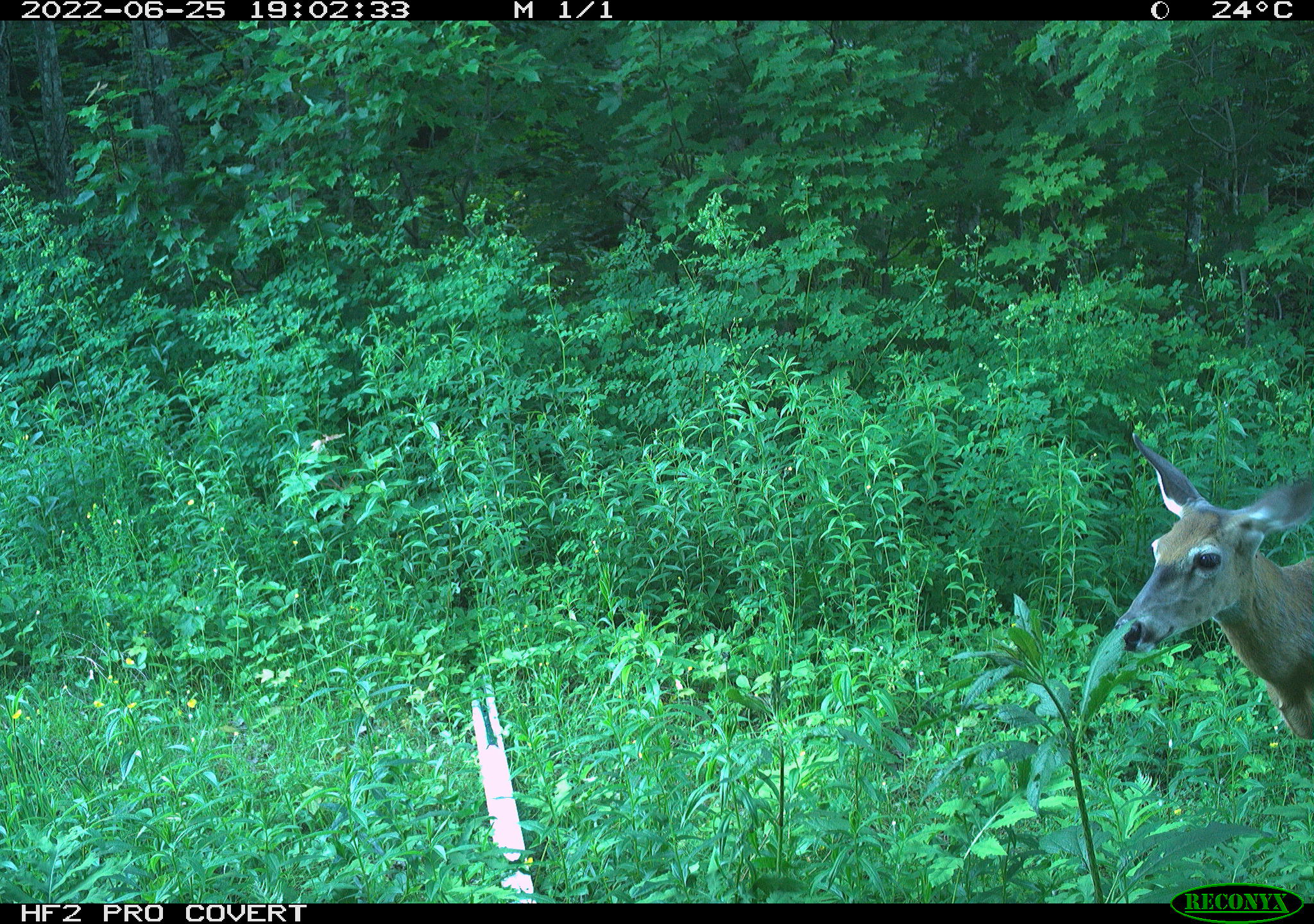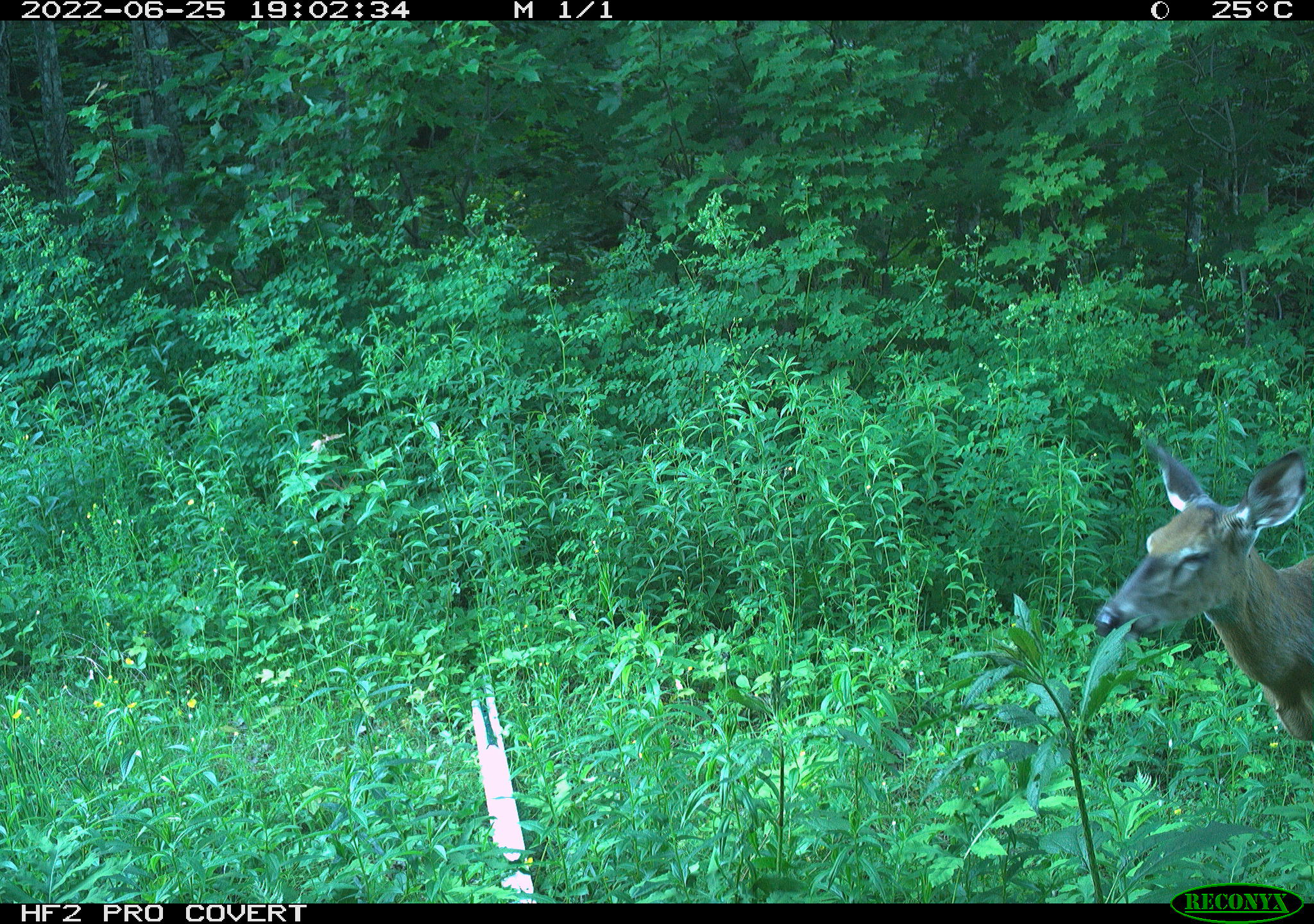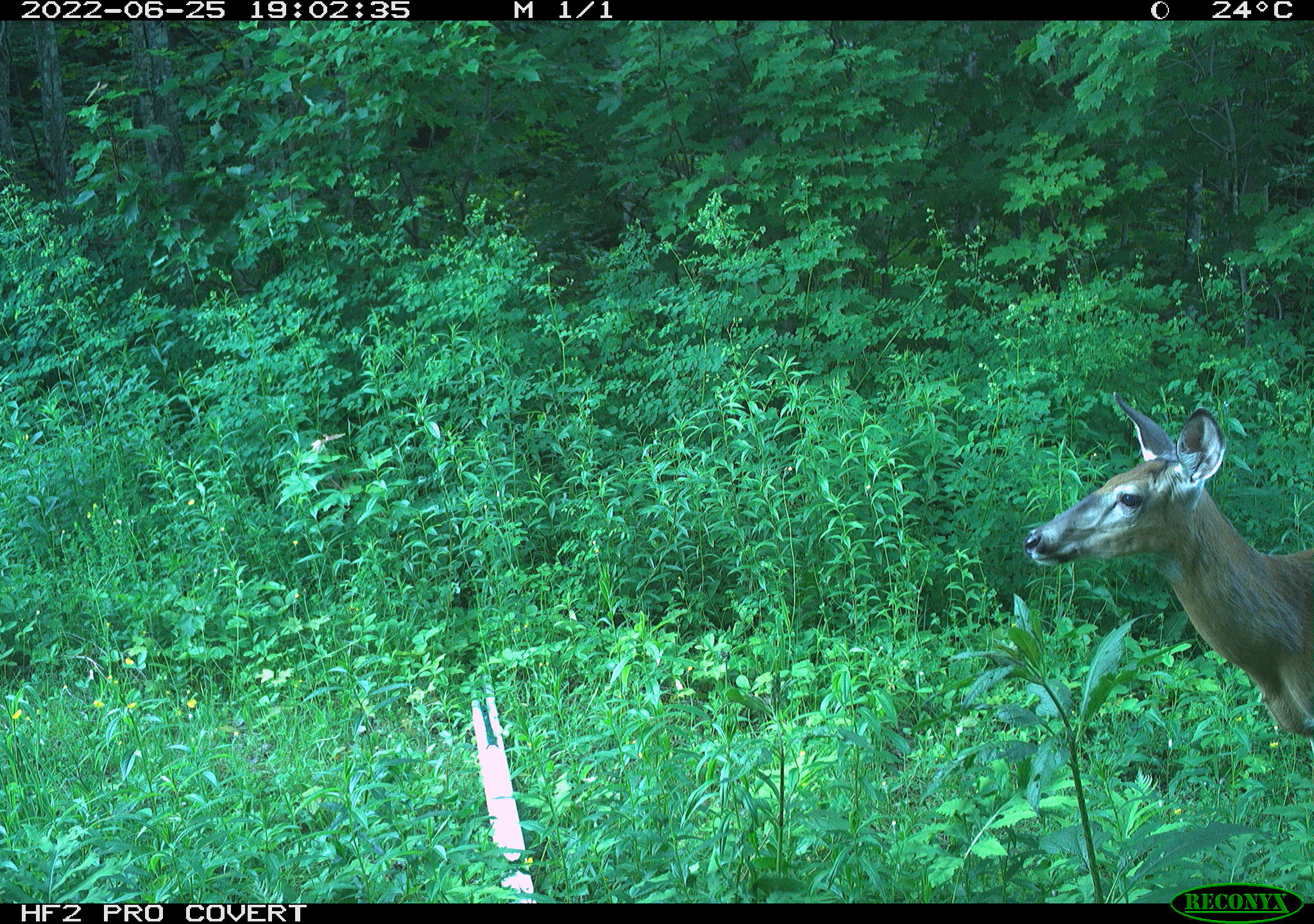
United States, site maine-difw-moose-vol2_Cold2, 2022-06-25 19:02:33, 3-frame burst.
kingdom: Animalia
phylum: Chordata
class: Mammalia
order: Artiodactyla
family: Cervidae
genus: Odocoileus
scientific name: Odocoileus virginianus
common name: white-tailed deer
White-tailed deer (Odocoileus virginianus).